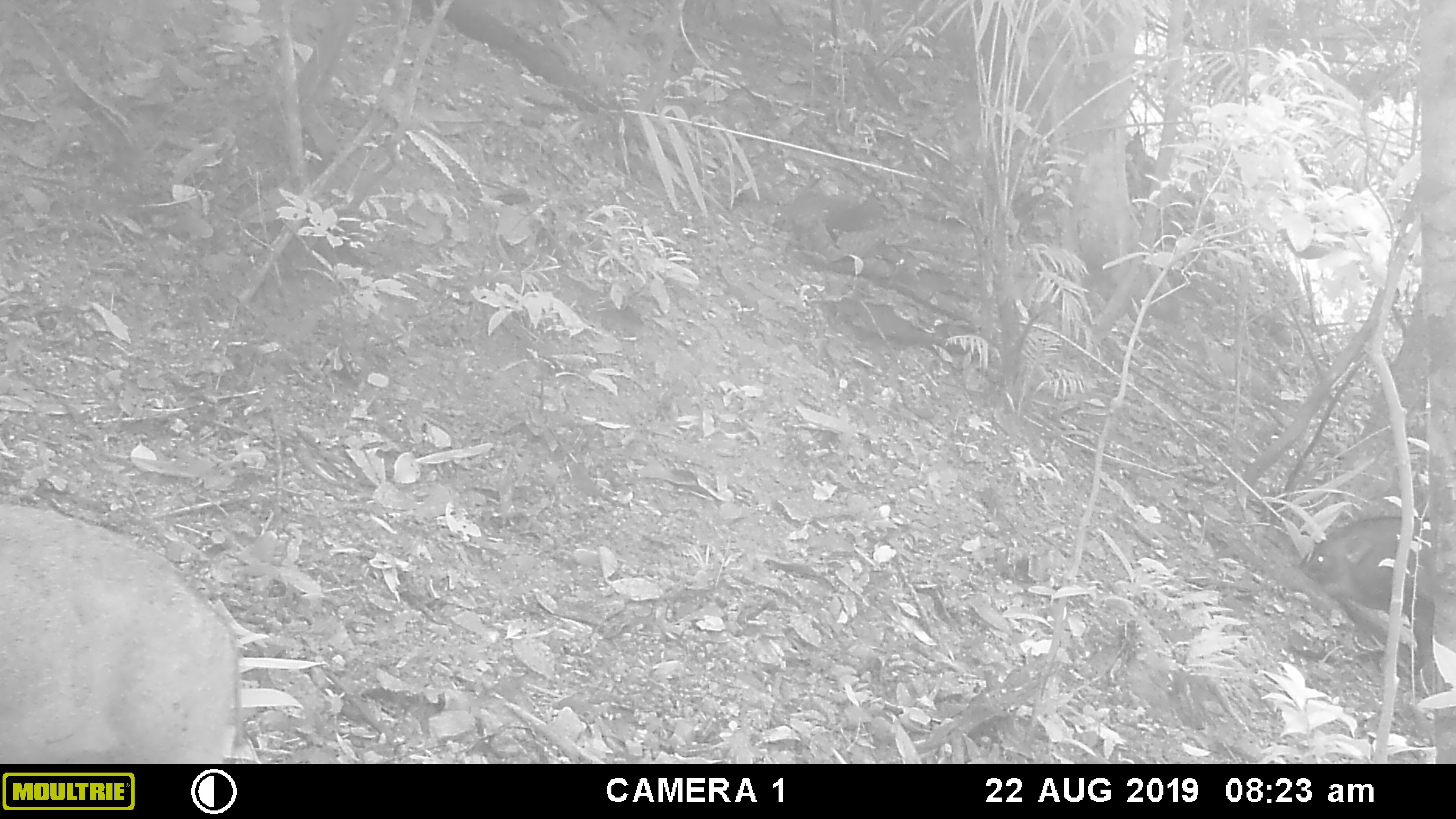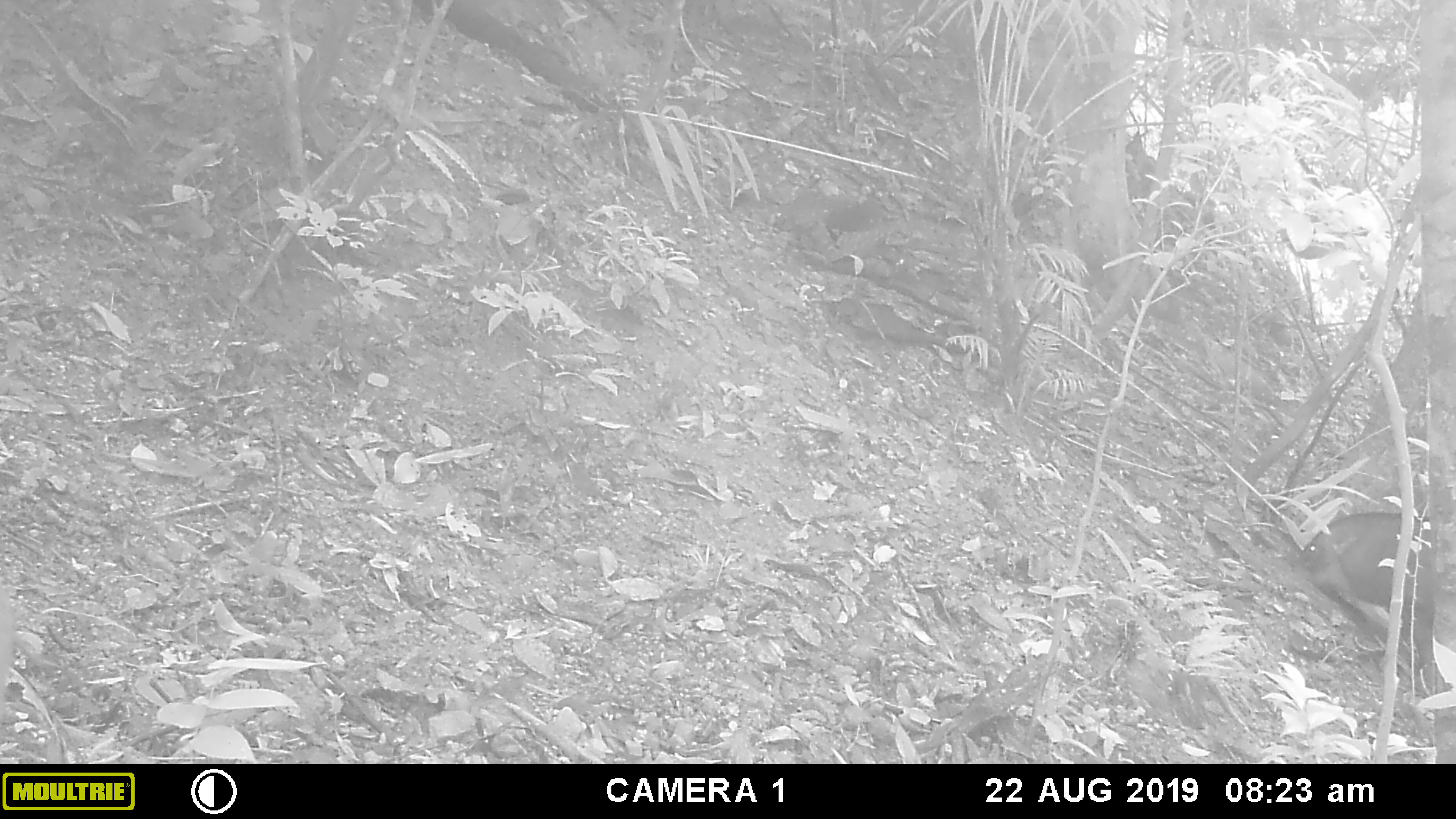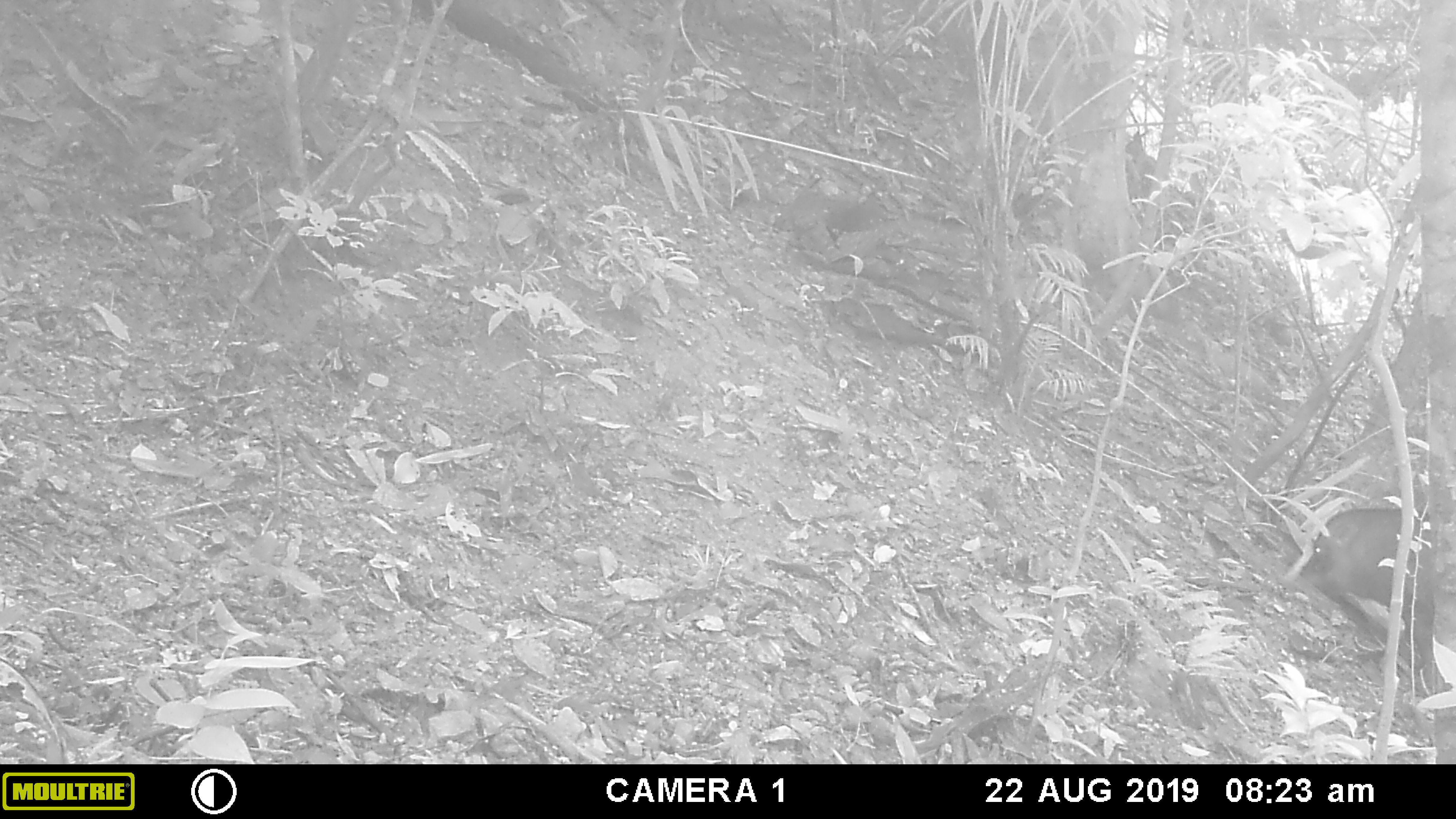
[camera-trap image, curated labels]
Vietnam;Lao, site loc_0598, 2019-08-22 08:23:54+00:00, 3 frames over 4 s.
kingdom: Animalia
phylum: Chordata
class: Mammalia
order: Artiodactyla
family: Suidae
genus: Sus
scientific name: Sus scrofa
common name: eurasian wild pig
Eurasian wild pig (Sus scrofa). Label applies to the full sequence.